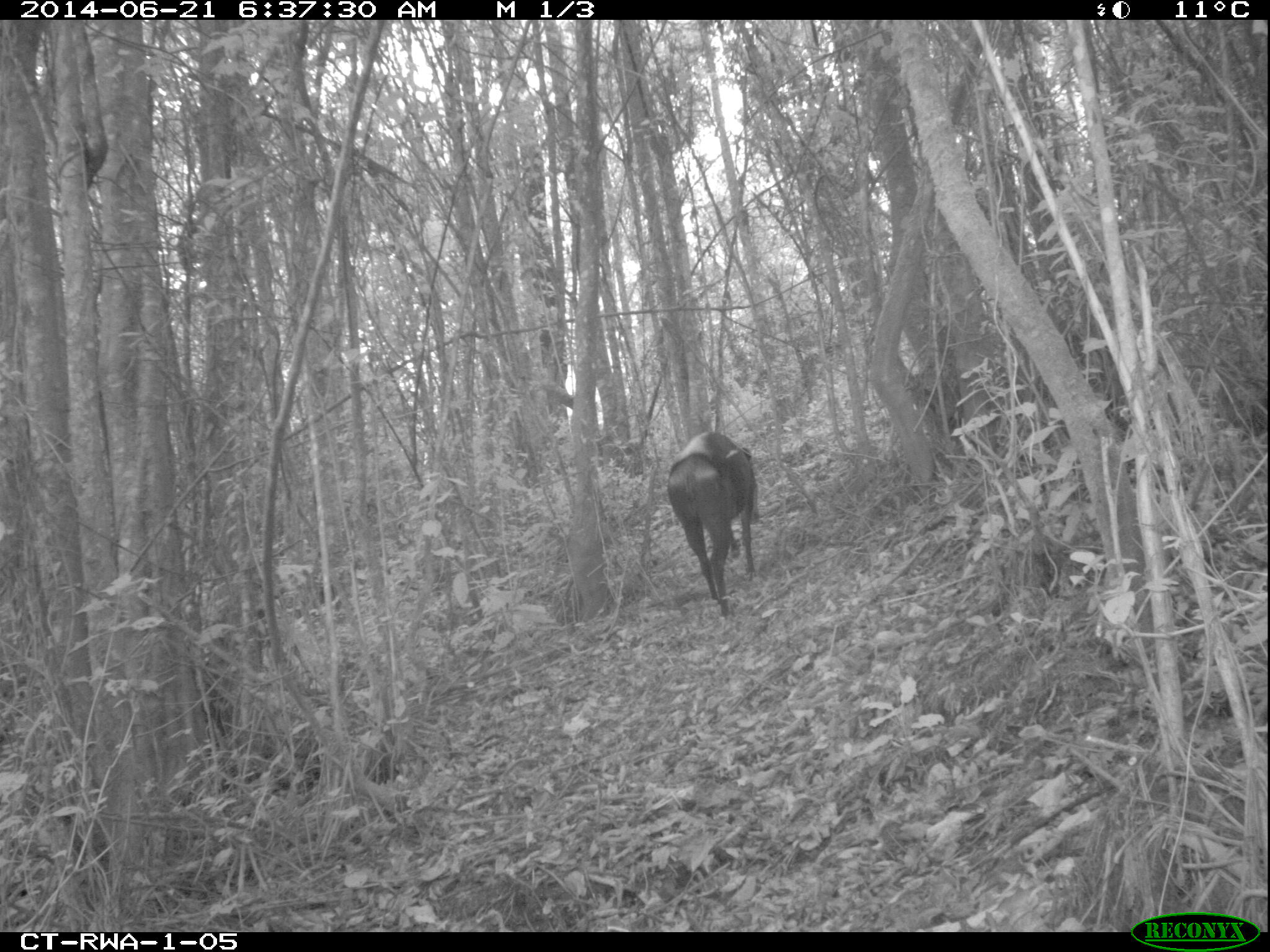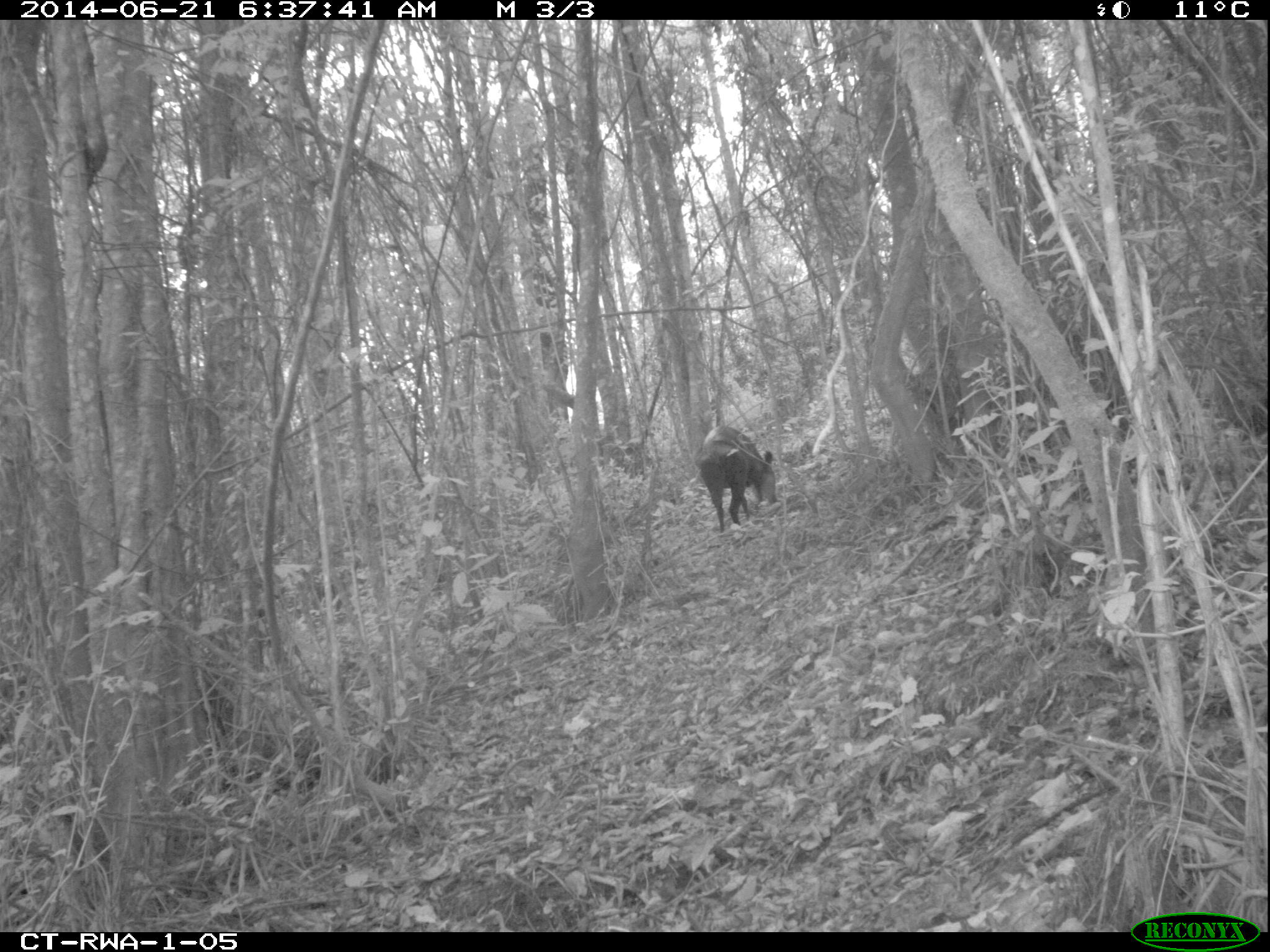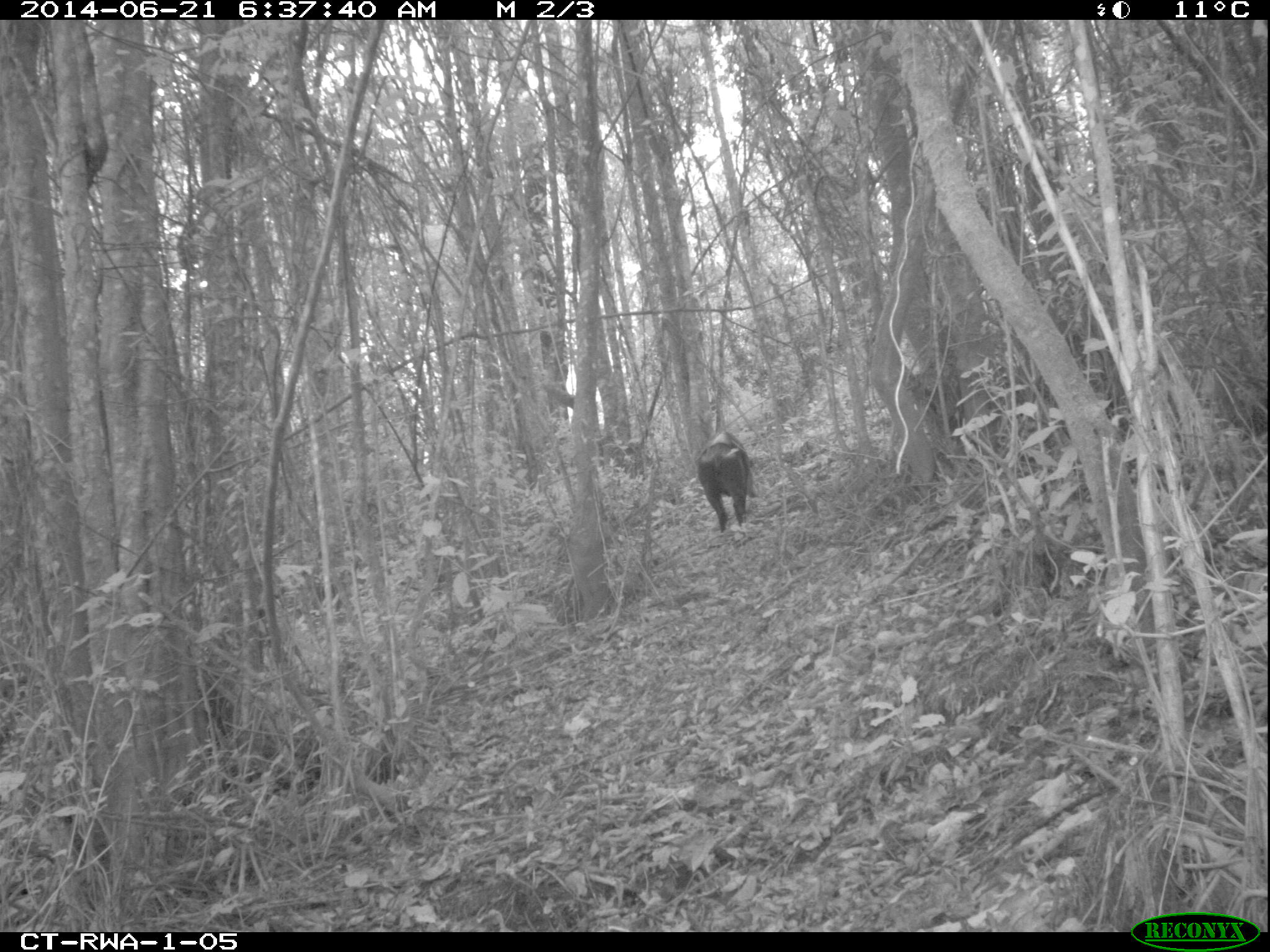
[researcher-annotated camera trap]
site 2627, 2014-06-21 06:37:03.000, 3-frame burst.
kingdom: Animalia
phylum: Chordata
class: Mammalia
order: Artiodactyla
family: Bovidae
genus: Cephalophus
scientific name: Cephalophus silvicultor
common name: light-backed duiker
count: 1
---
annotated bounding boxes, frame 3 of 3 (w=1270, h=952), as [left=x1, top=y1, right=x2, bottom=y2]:
cephalophus silvicultor: [left=695, top=430, right=758, bottom=534]